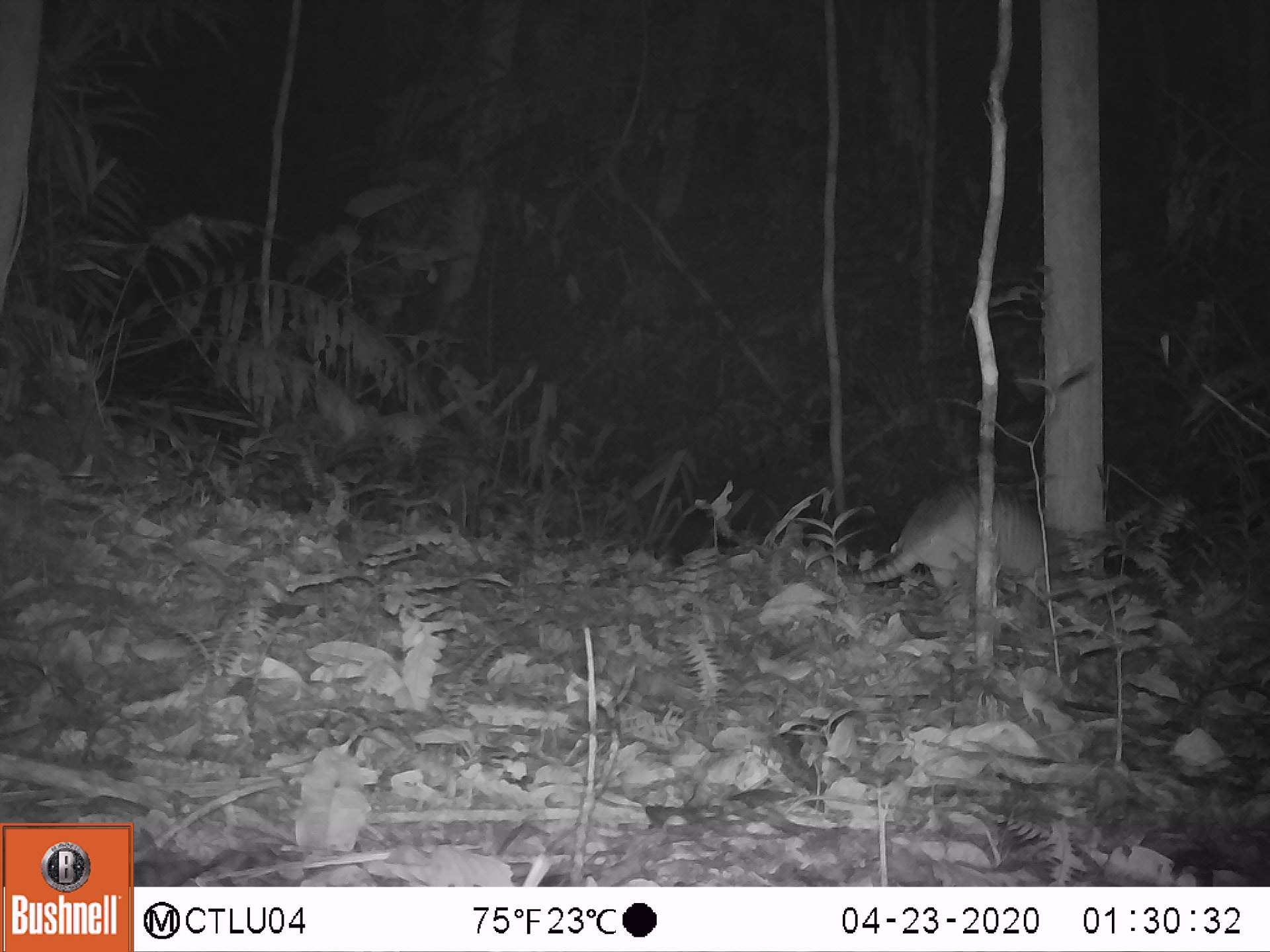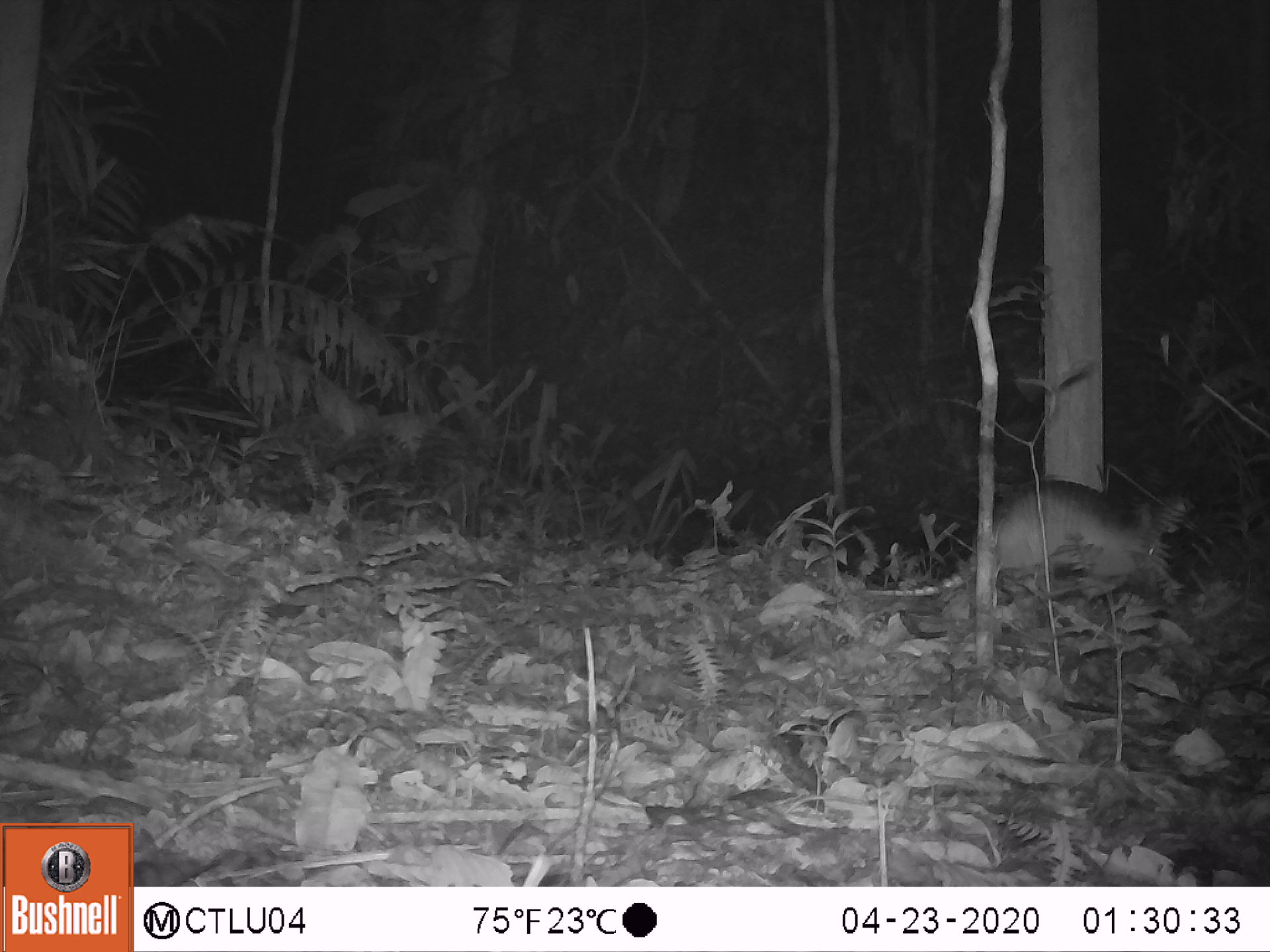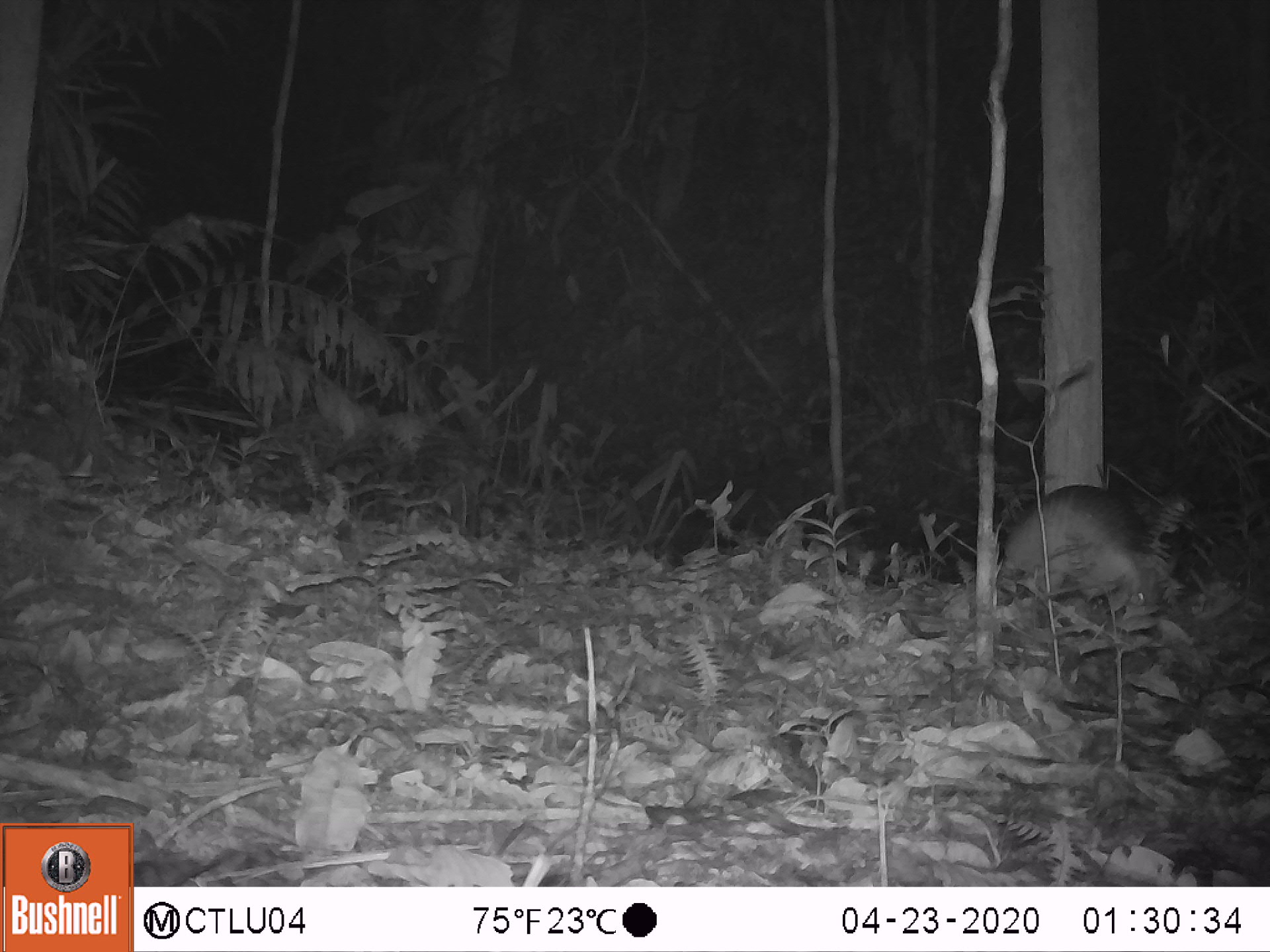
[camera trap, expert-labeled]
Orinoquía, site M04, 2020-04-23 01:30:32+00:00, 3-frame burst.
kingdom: Animalia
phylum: Chordata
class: Mammalia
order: Cingulata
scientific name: Cingulata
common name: armadillo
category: unknown armadillo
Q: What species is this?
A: Unknown armadillo (armadillo) (Cingulata).